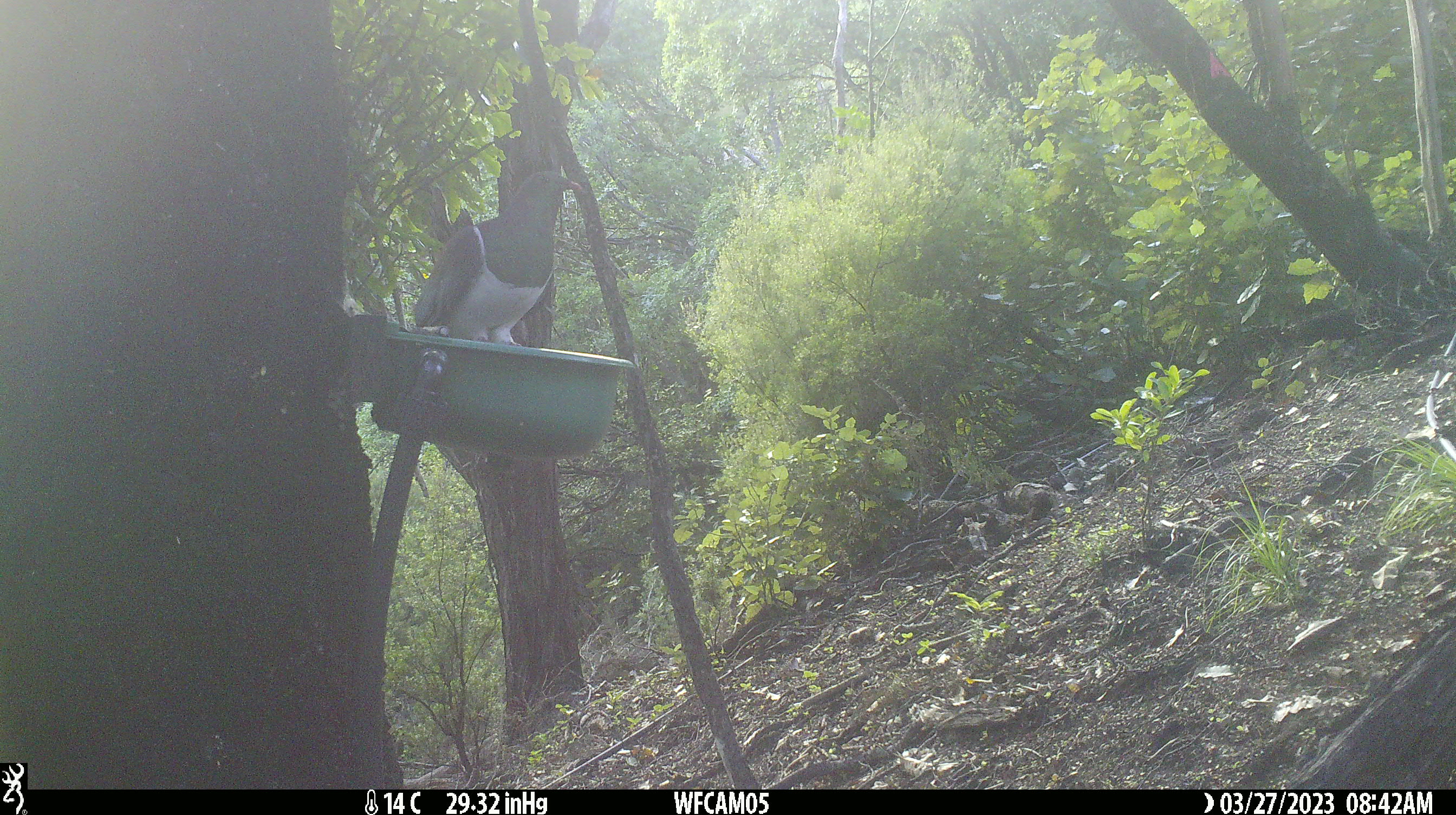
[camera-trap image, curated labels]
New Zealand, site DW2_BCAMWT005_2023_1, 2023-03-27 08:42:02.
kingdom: Animalia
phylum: Chordata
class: Aves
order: Columbiformes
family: Columbidae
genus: Hemiphaga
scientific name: Hemiphaga novaeseelandiae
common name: new zealand pigeon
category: kereru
Kereru (new zealand pigeon) (Hemiphaga novaeseelandiae).